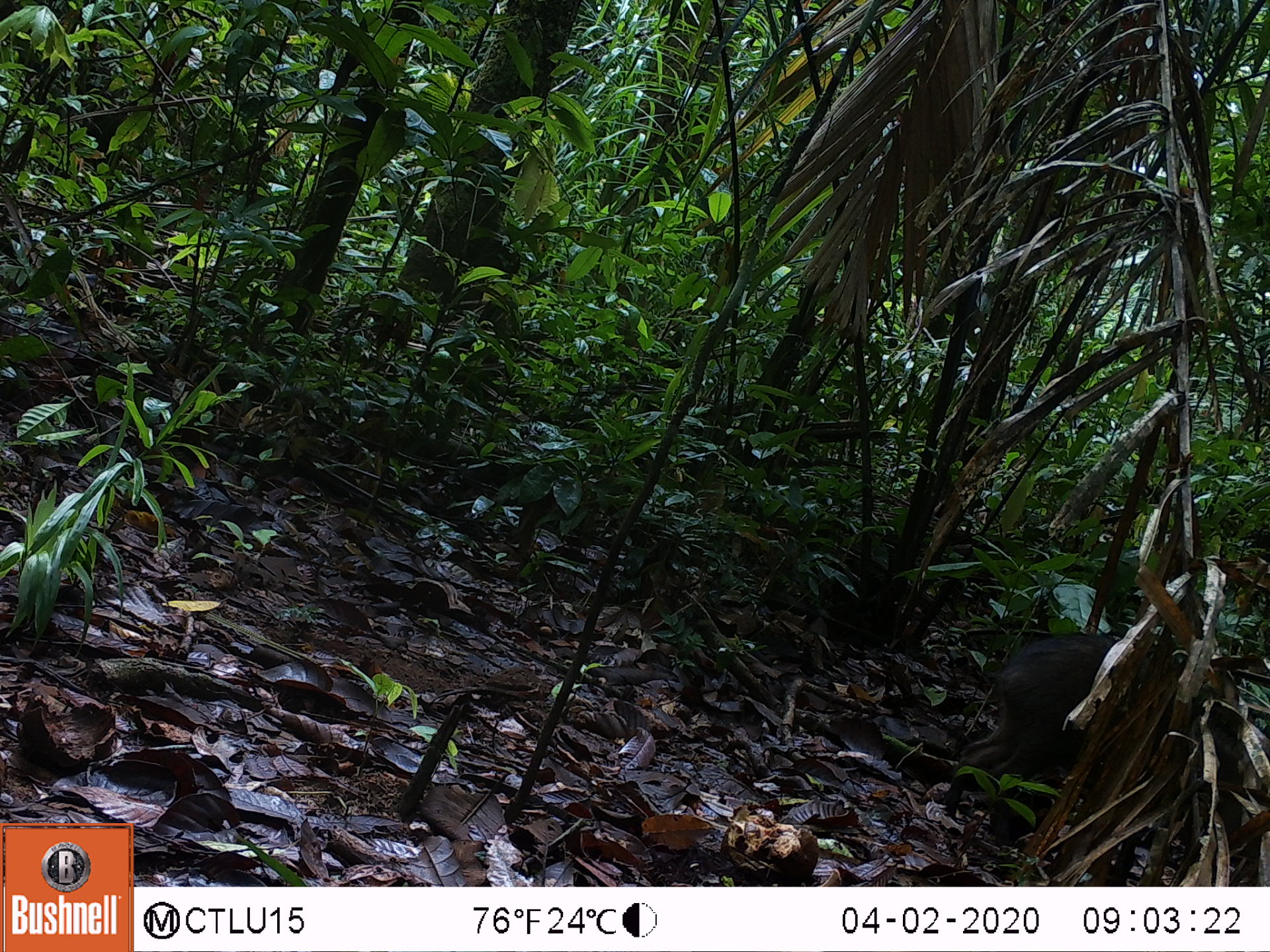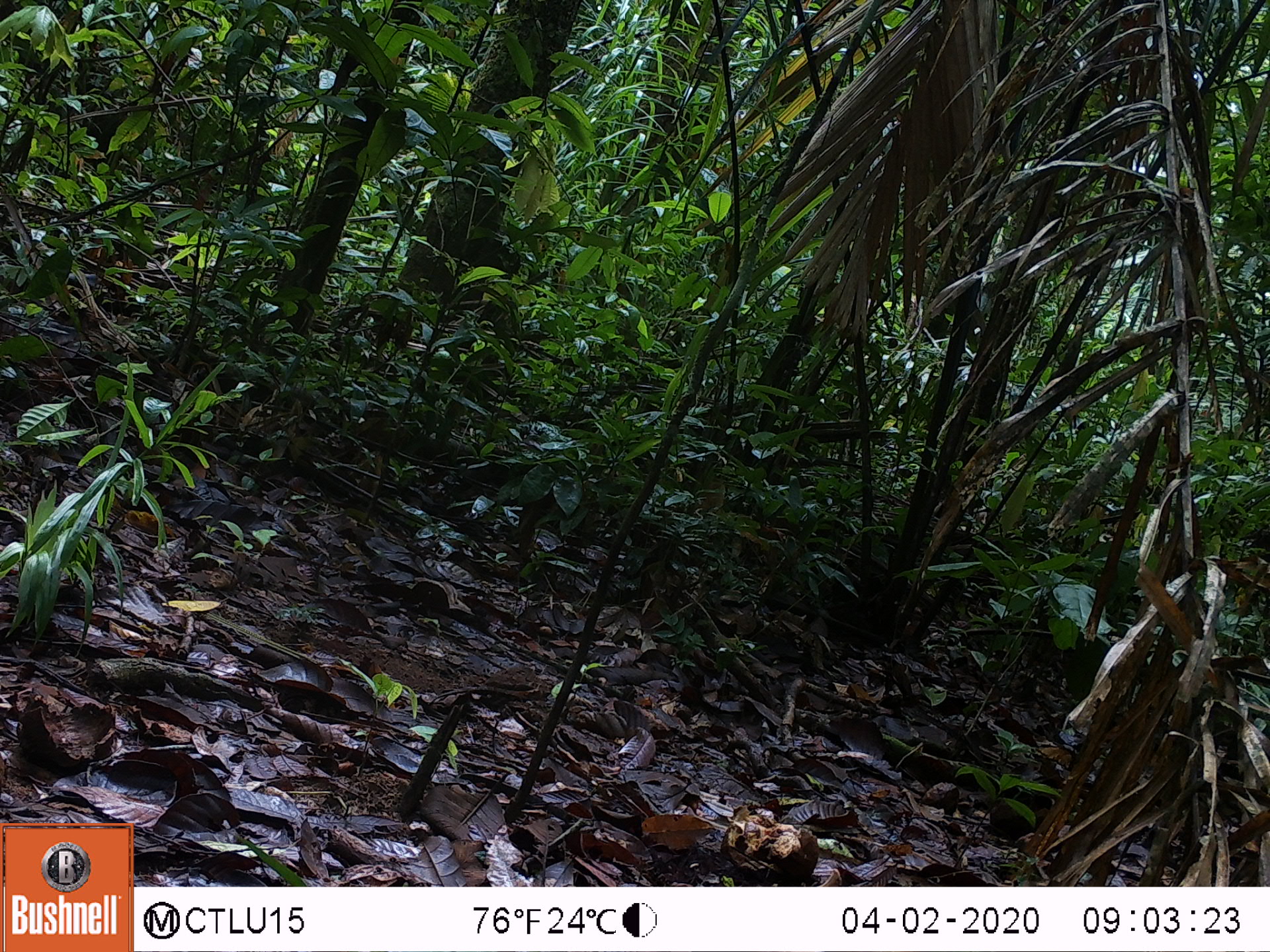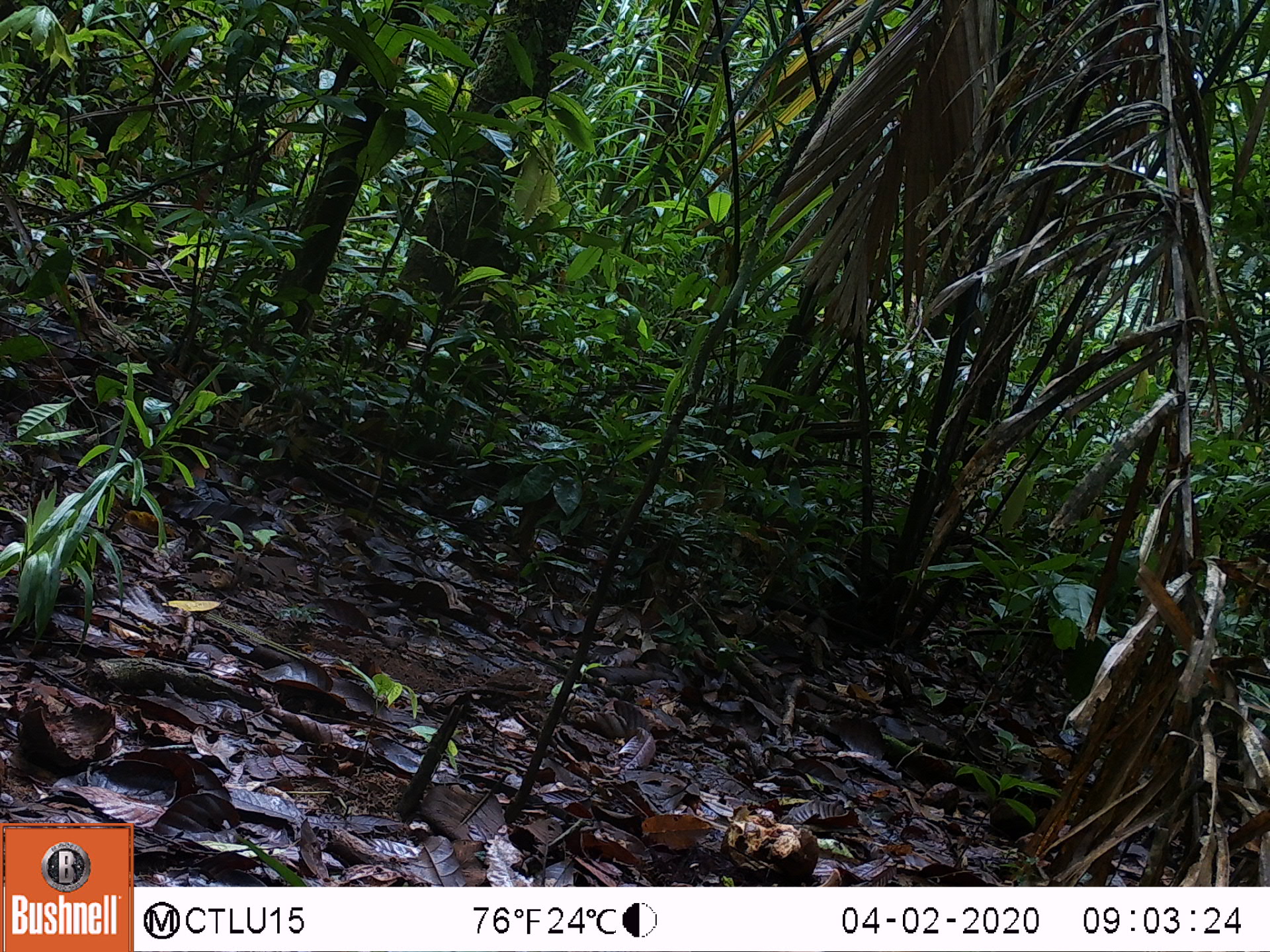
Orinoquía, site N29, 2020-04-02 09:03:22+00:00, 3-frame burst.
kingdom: Animalia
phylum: Chordata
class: Mammalia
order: Artiodactyla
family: Tayassuidae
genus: Pecari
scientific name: Pecari tajacu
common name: collared peccary